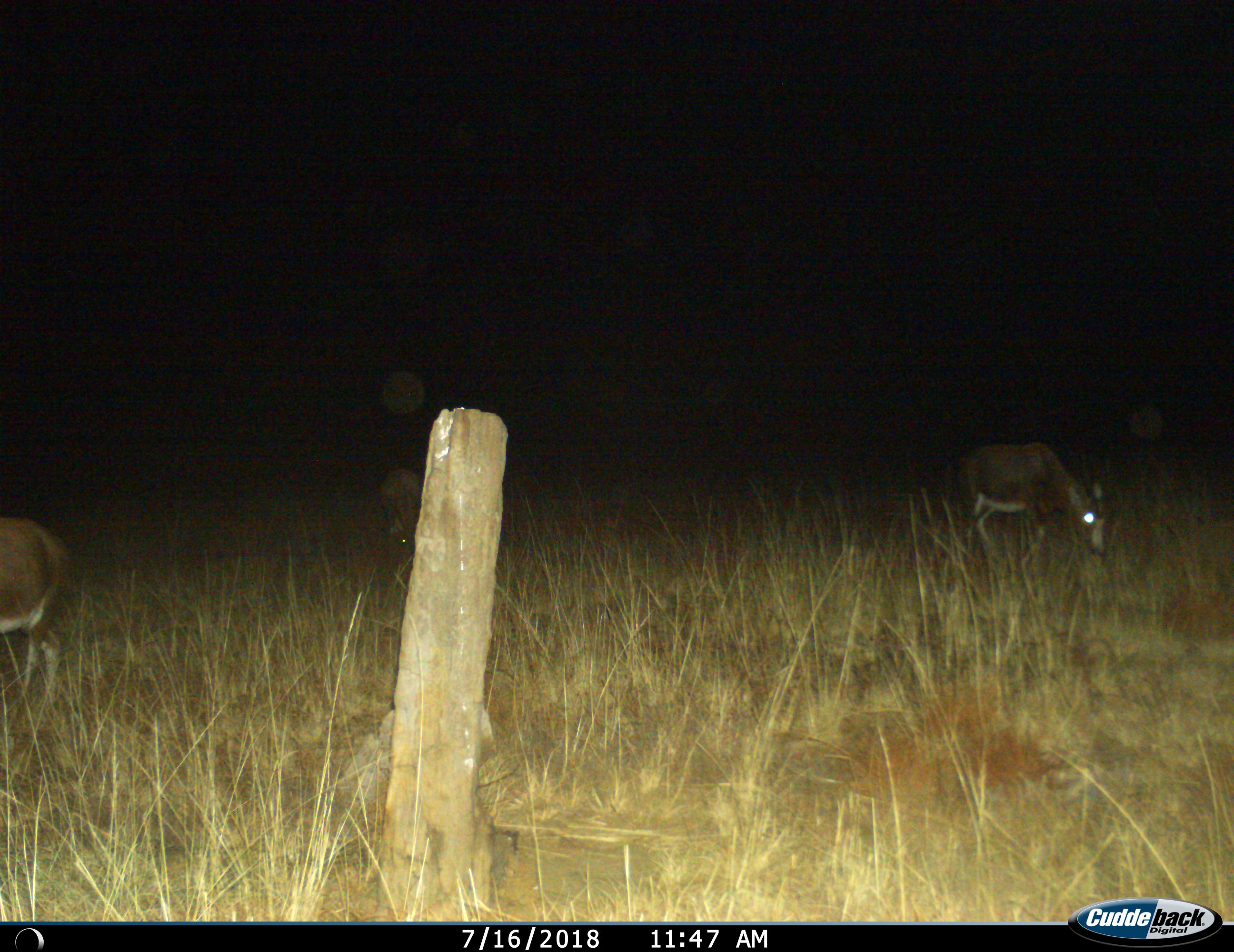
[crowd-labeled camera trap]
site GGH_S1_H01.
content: unidentified animal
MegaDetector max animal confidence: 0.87